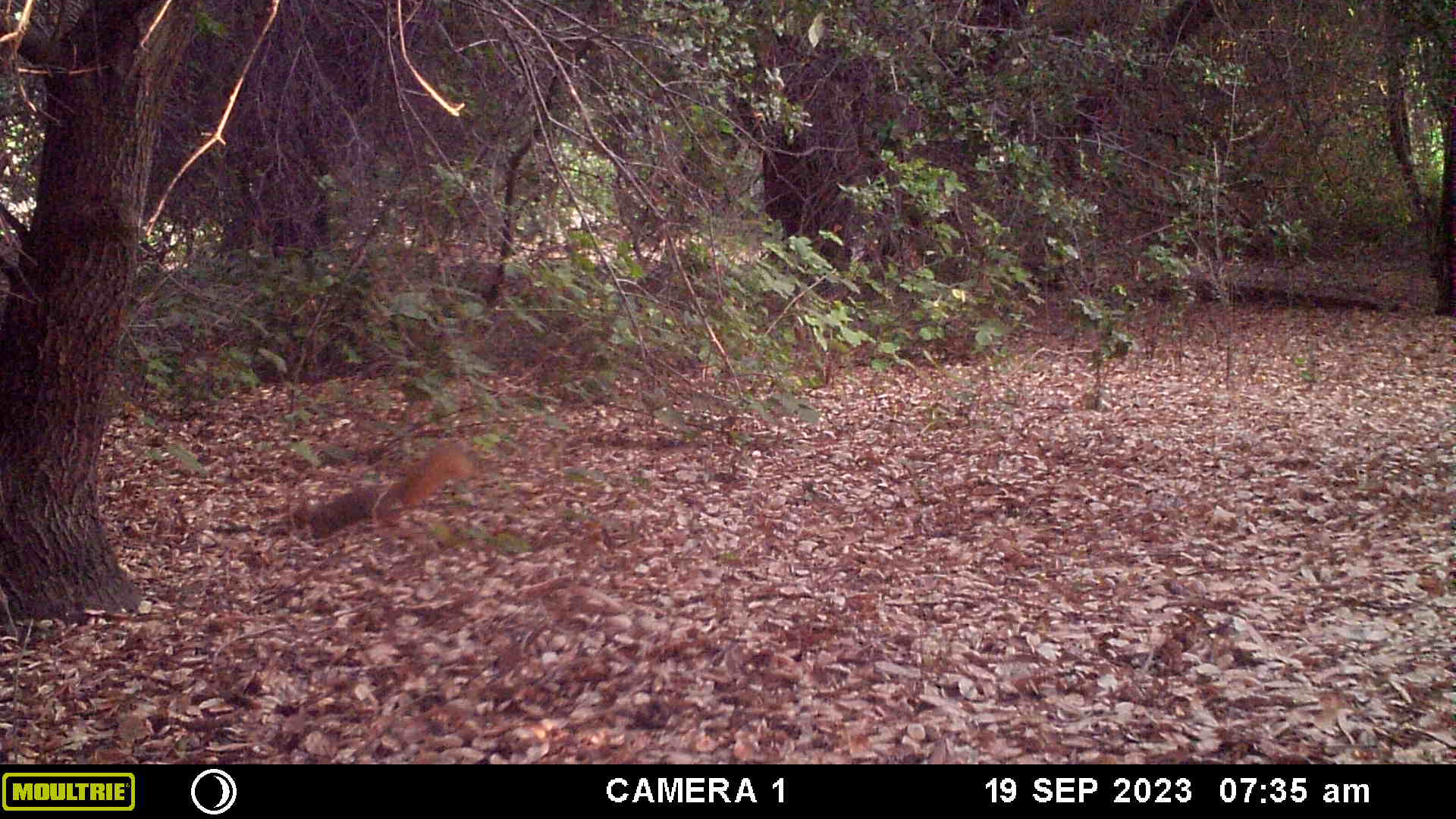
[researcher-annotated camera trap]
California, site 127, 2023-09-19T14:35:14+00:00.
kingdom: Animalia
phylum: Chordata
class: Mammalia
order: Rodentia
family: Sciuridae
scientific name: Sciuridae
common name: squirrel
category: unknown squirrel